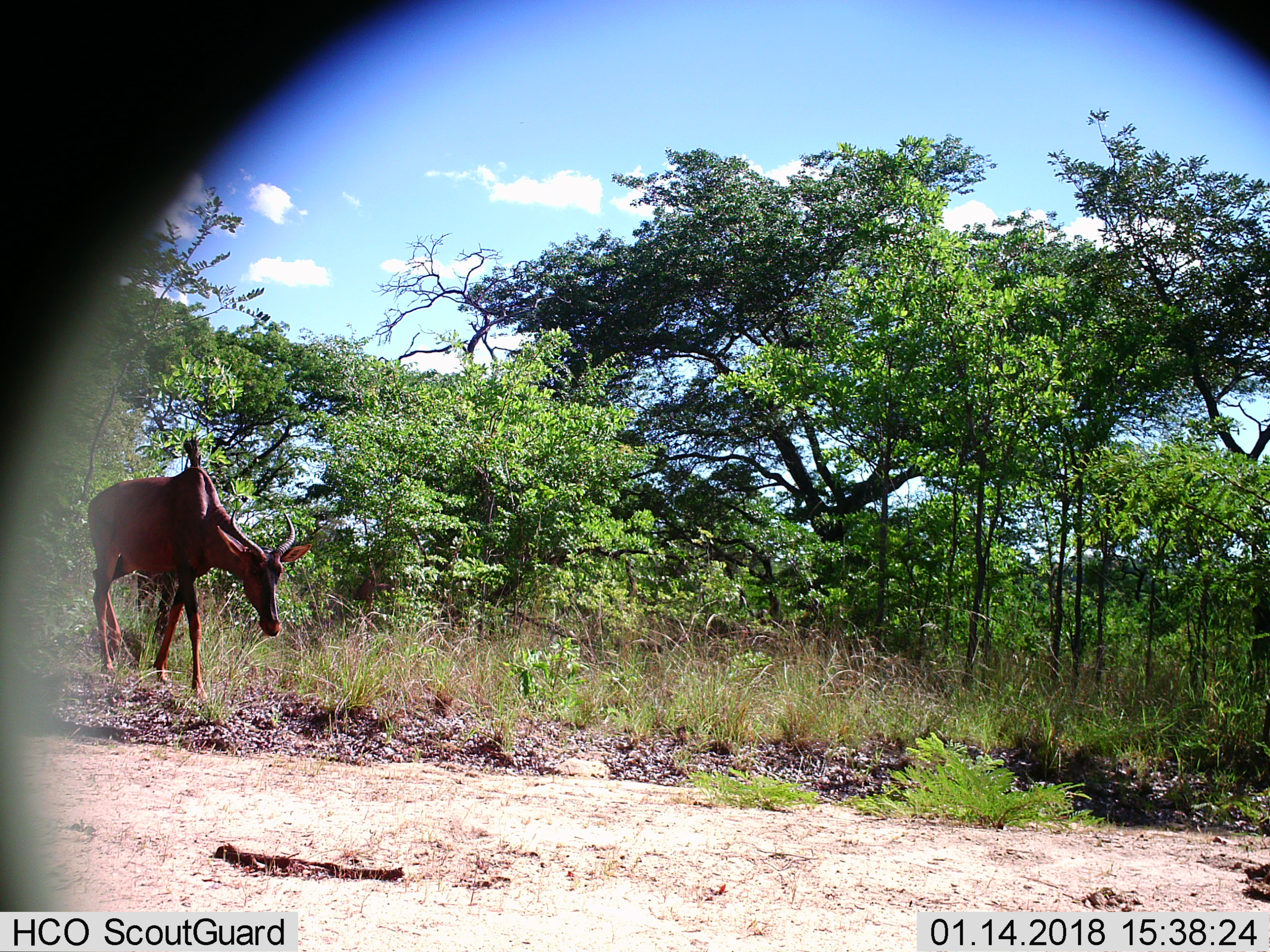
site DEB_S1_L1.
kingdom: Animalia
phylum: Chordata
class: Mammalia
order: Artiodactyla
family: Bovidae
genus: Damaliscus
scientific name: Damaliscus lunatus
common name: tsessebe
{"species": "tsessebe (Damaliscus lunatus)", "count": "1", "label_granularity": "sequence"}